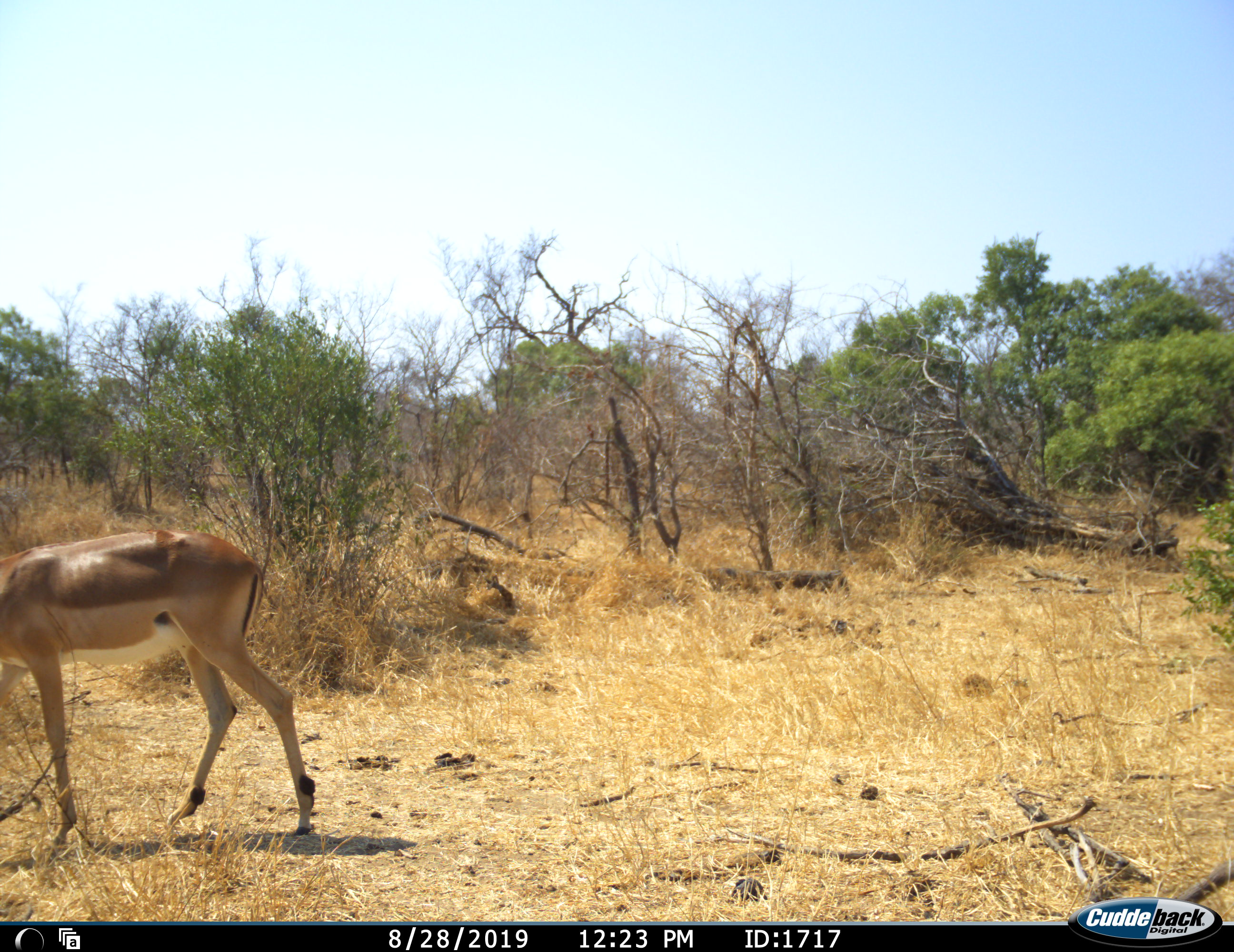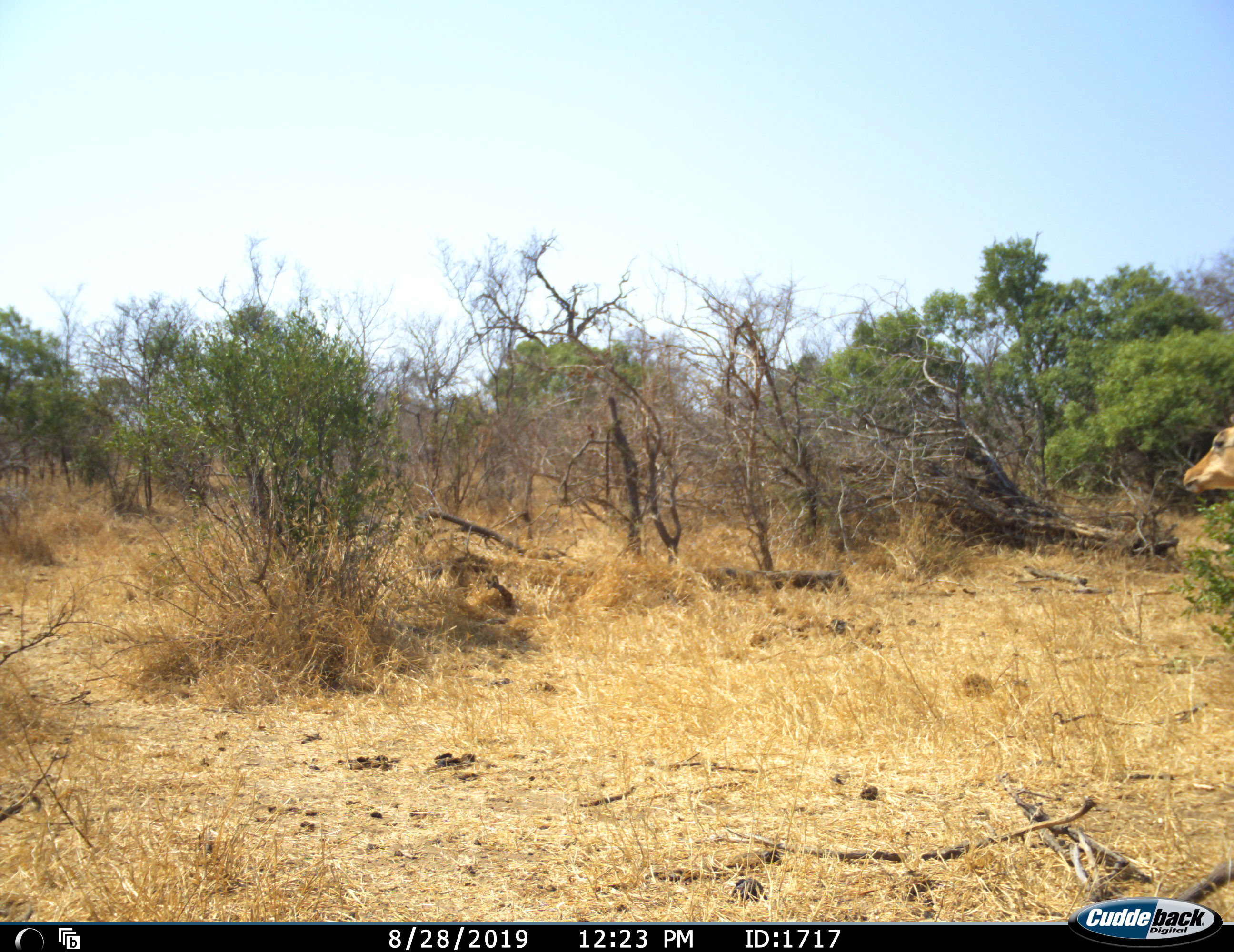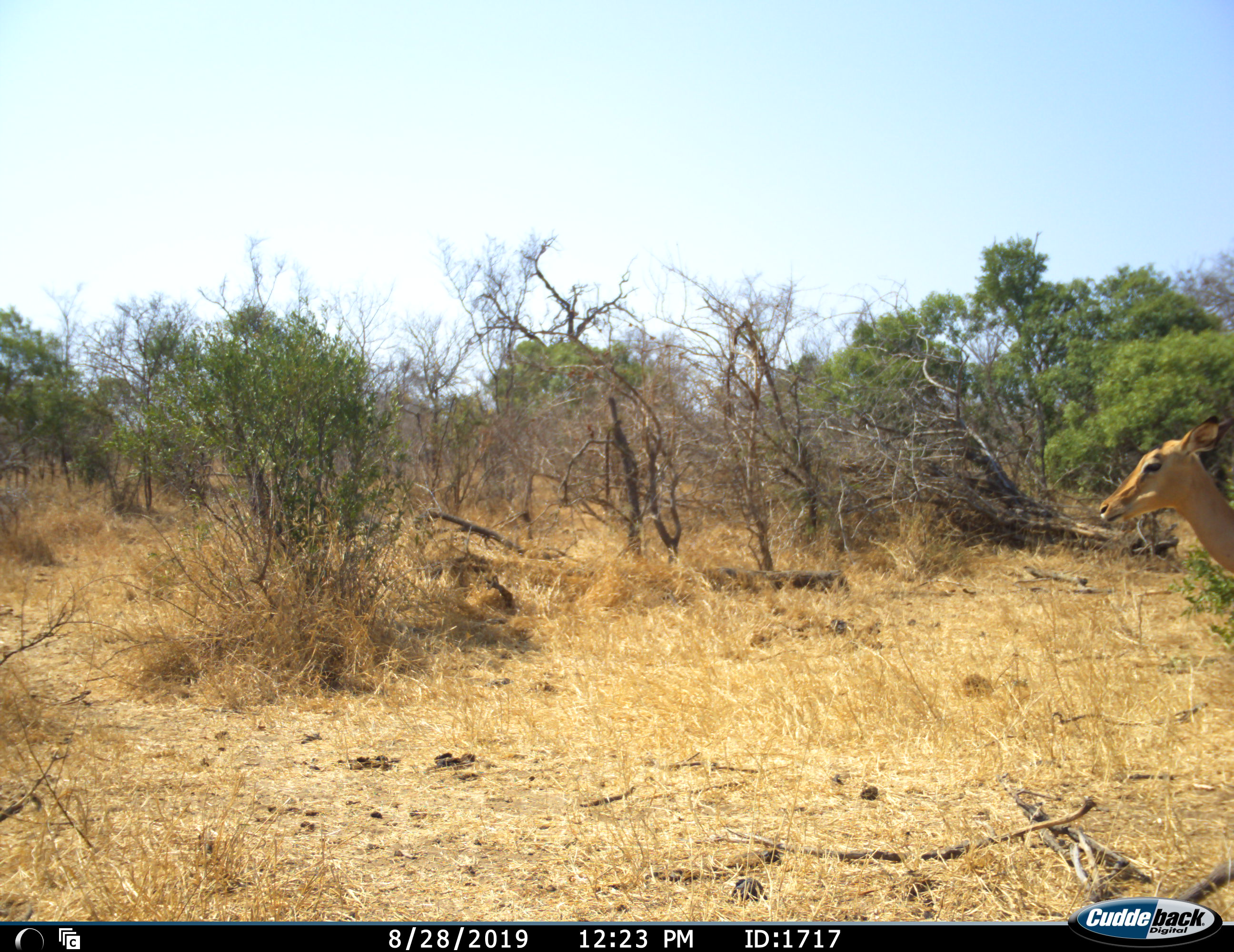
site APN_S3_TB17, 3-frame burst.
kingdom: Animalia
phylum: Chordata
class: Mammalia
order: Artiodactyla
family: Bovidae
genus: Aepyceros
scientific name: Aepyceros melampus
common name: impala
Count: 2.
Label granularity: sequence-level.